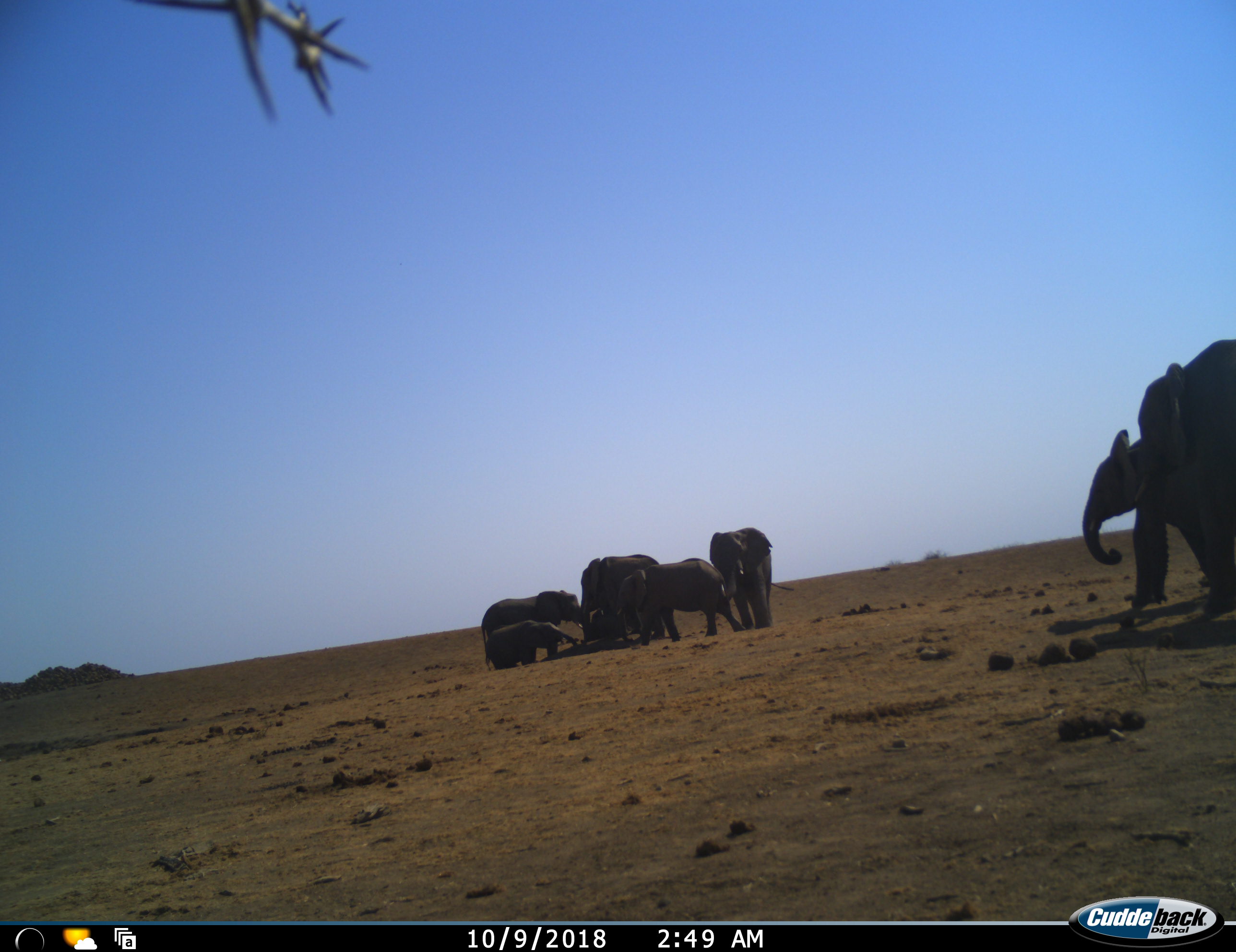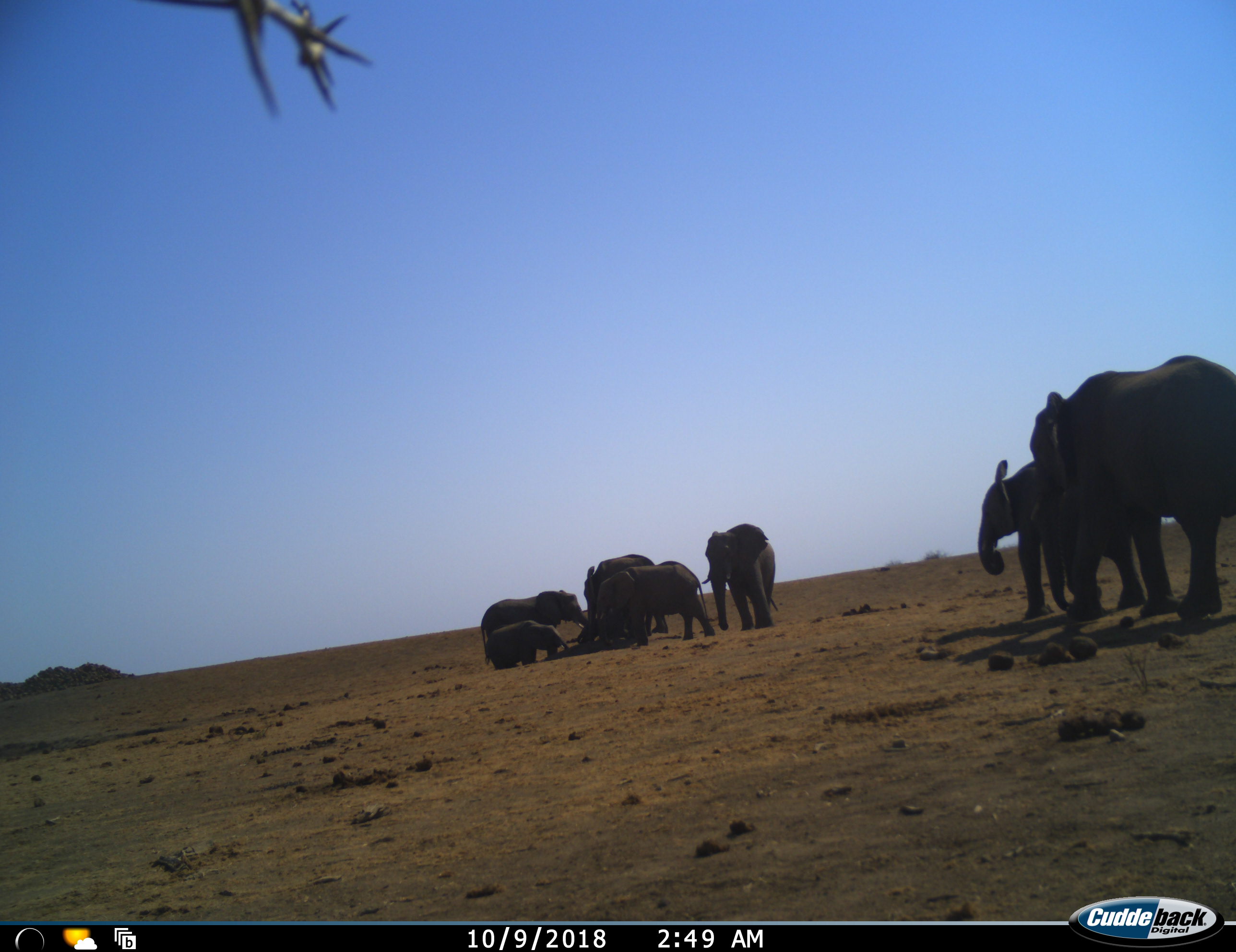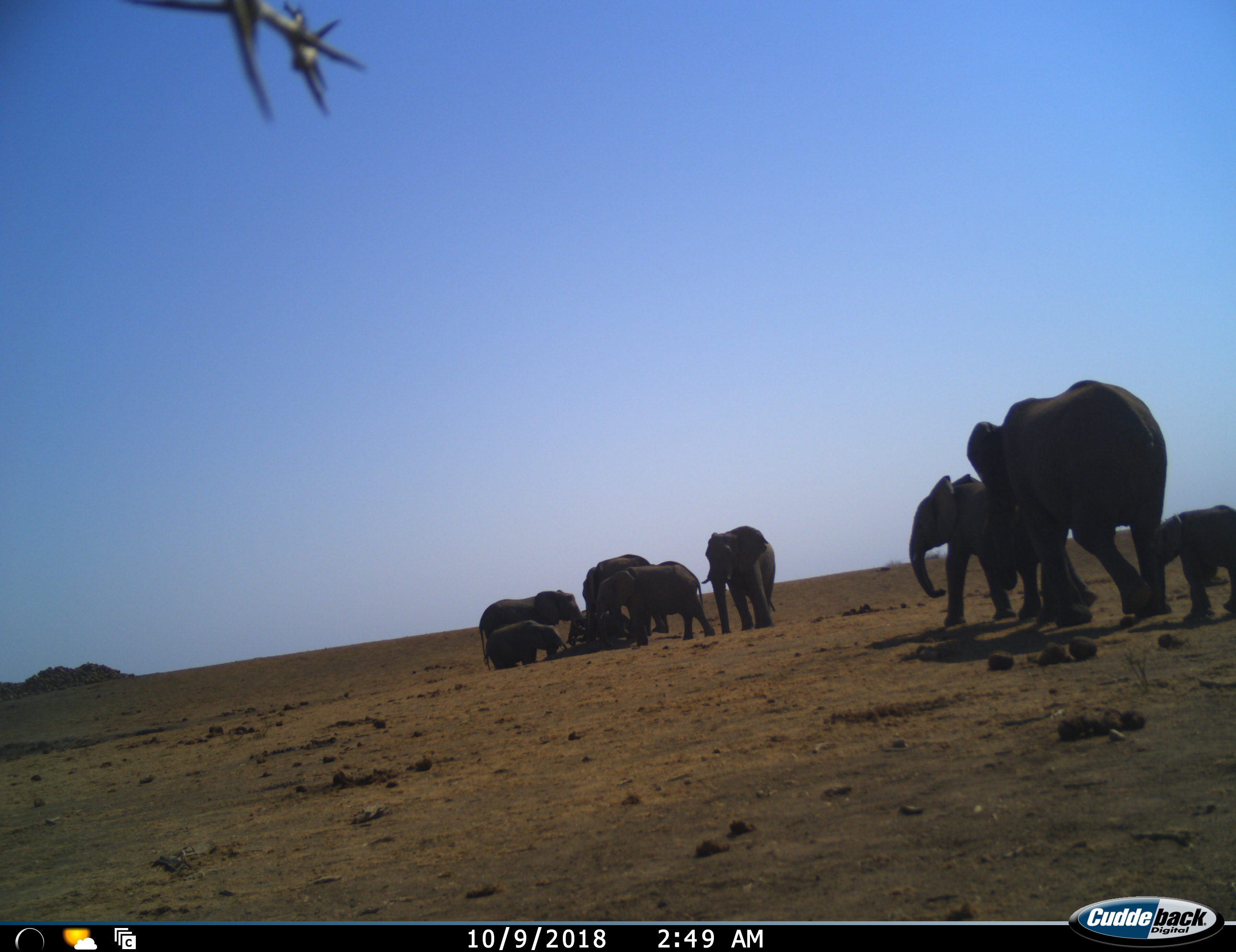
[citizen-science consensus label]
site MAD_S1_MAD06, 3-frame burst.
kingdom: Animalia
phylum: Chordata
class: Mammalia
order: Proboscidea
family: Elephantidae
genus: Loxodonta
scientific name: Loxodonta africana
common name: african bush elephant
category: elephant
Elephant (african bush elephant) (Loxodonta africana), count 9. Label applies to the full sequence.